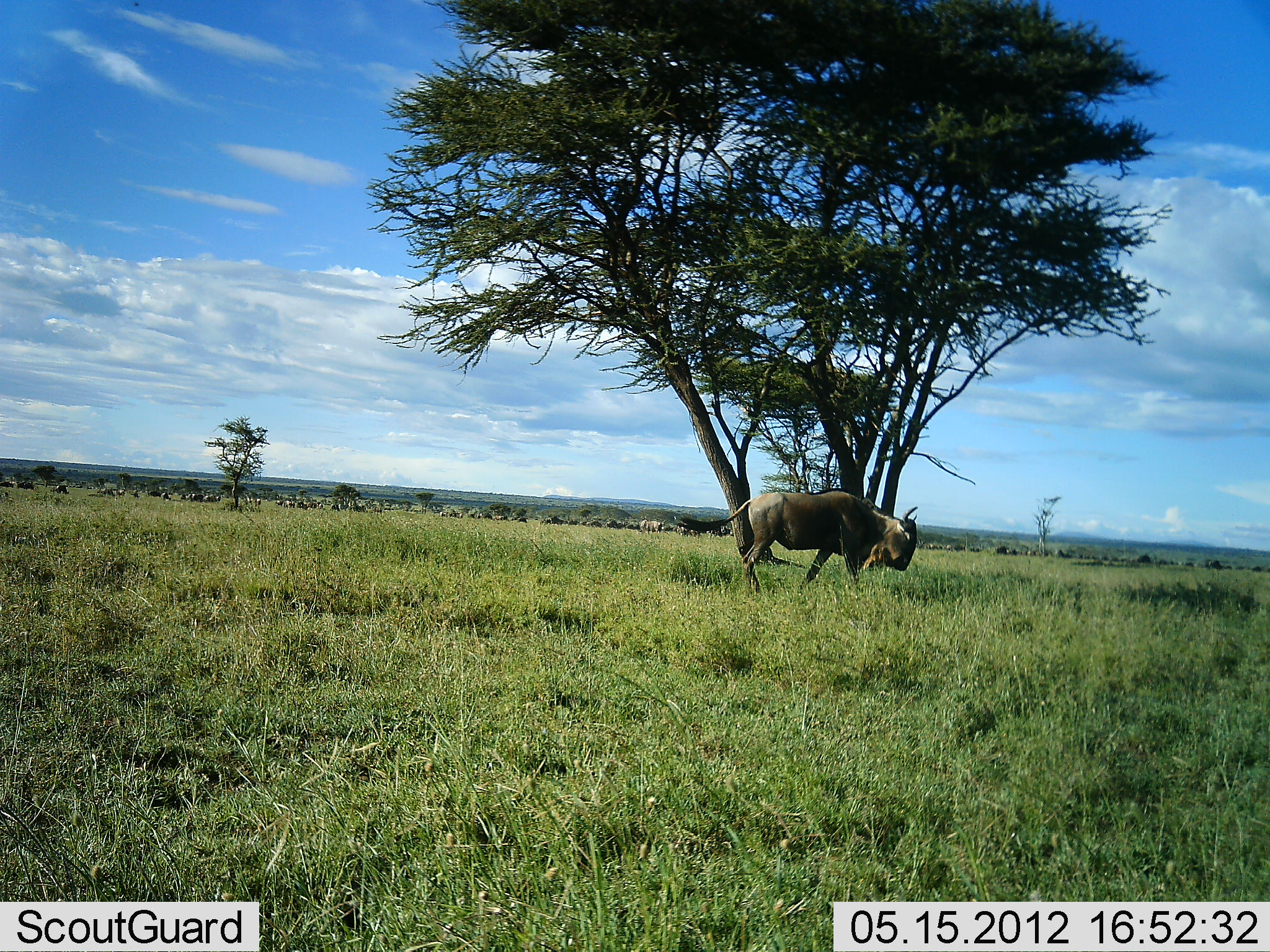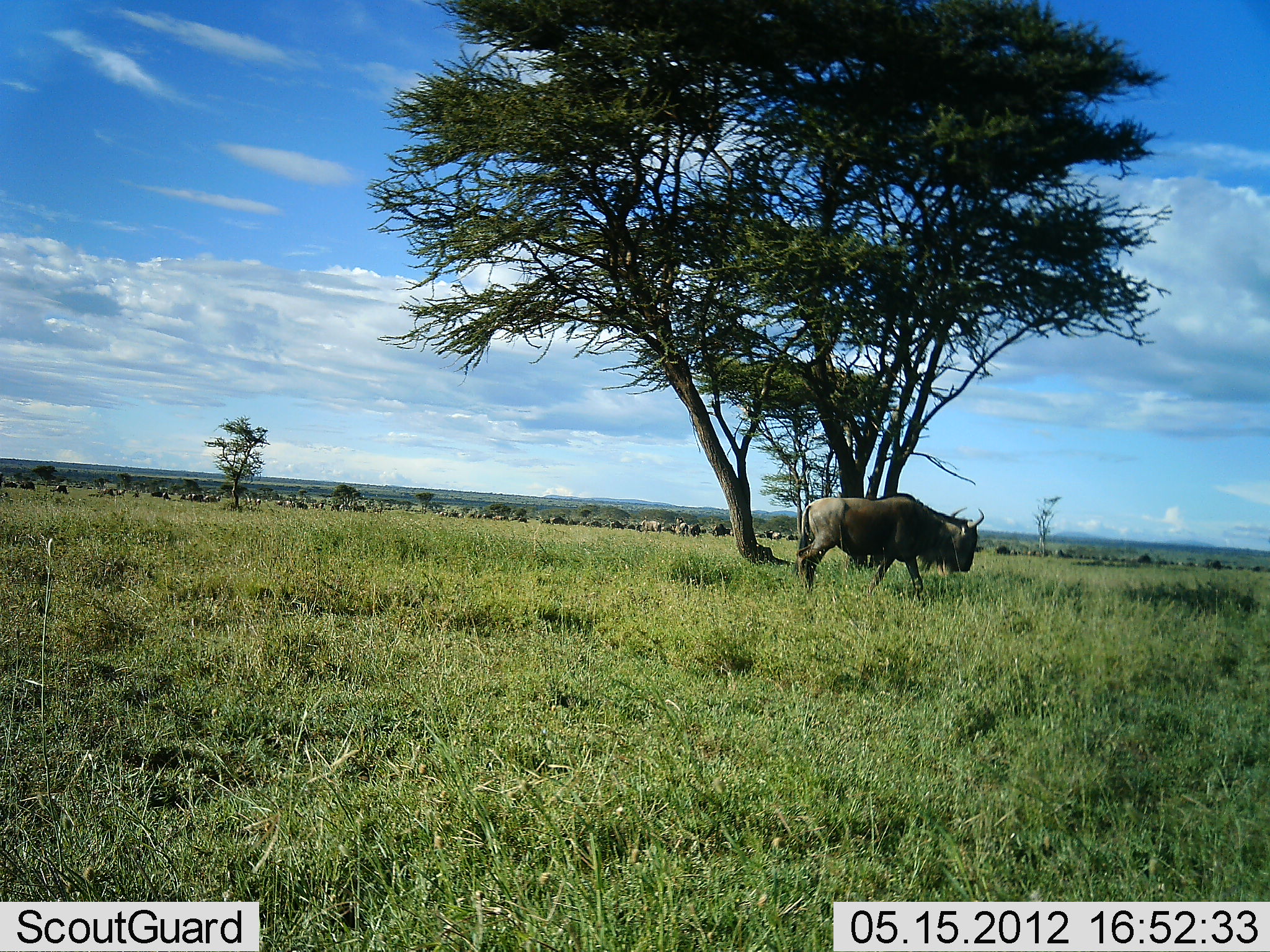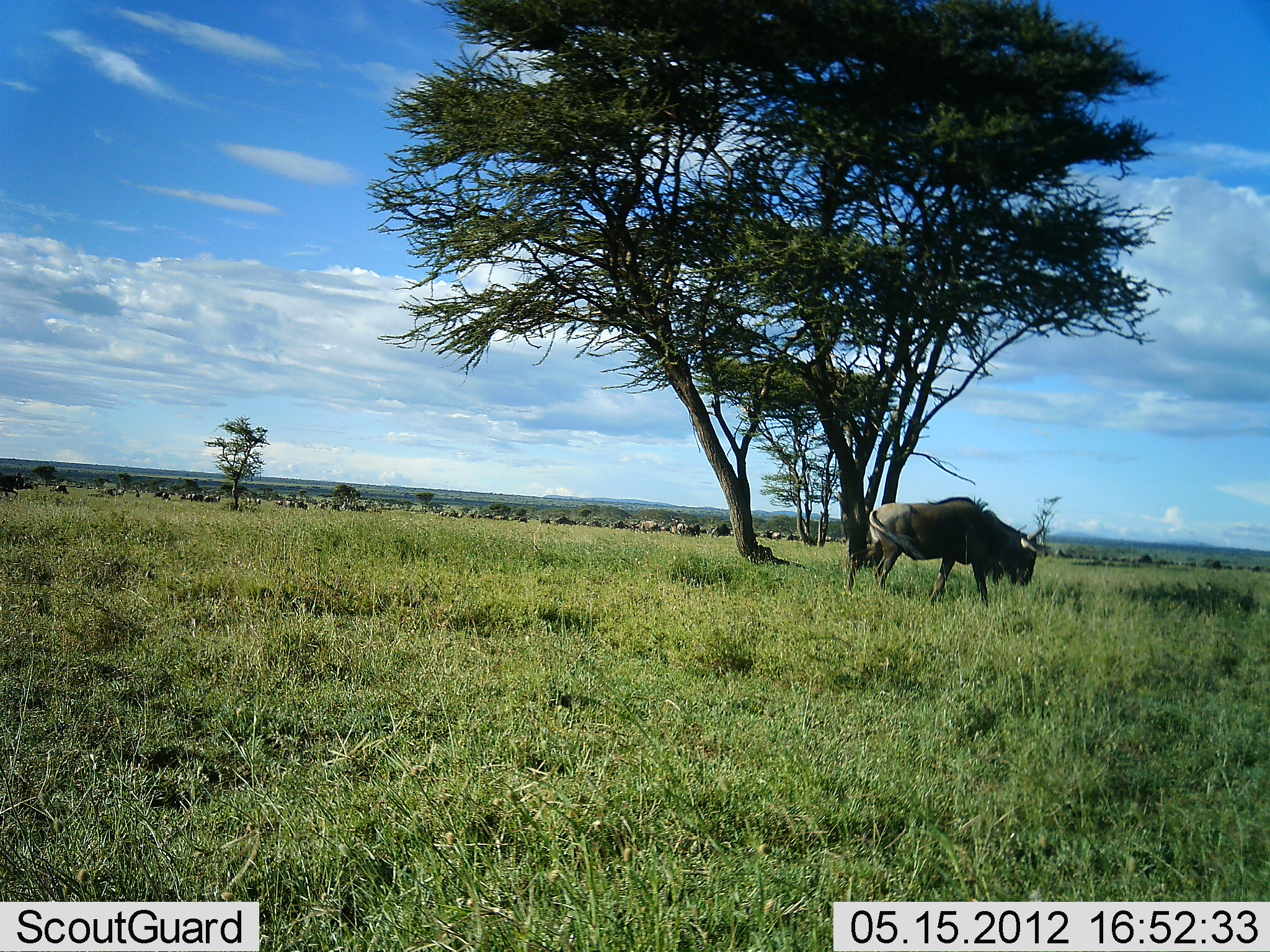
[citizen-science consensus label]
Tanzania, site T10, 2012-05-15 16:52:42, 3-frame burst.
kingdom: Animalia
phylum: Chordata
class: Mammalia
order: Artiodactyla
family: Bovidae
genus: Connochaetes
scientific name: Connochaetes taurinus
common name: blue wildebeest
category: wildebeest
Wildebeest (blue wildebeest) (Connochaetes taurinus), count 11-50. Behavior (volunteer vote fractions): standing 20%, resting 0%, moving 100%, interacting 0%. Young present (vote fraction): 0%. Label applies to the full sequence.